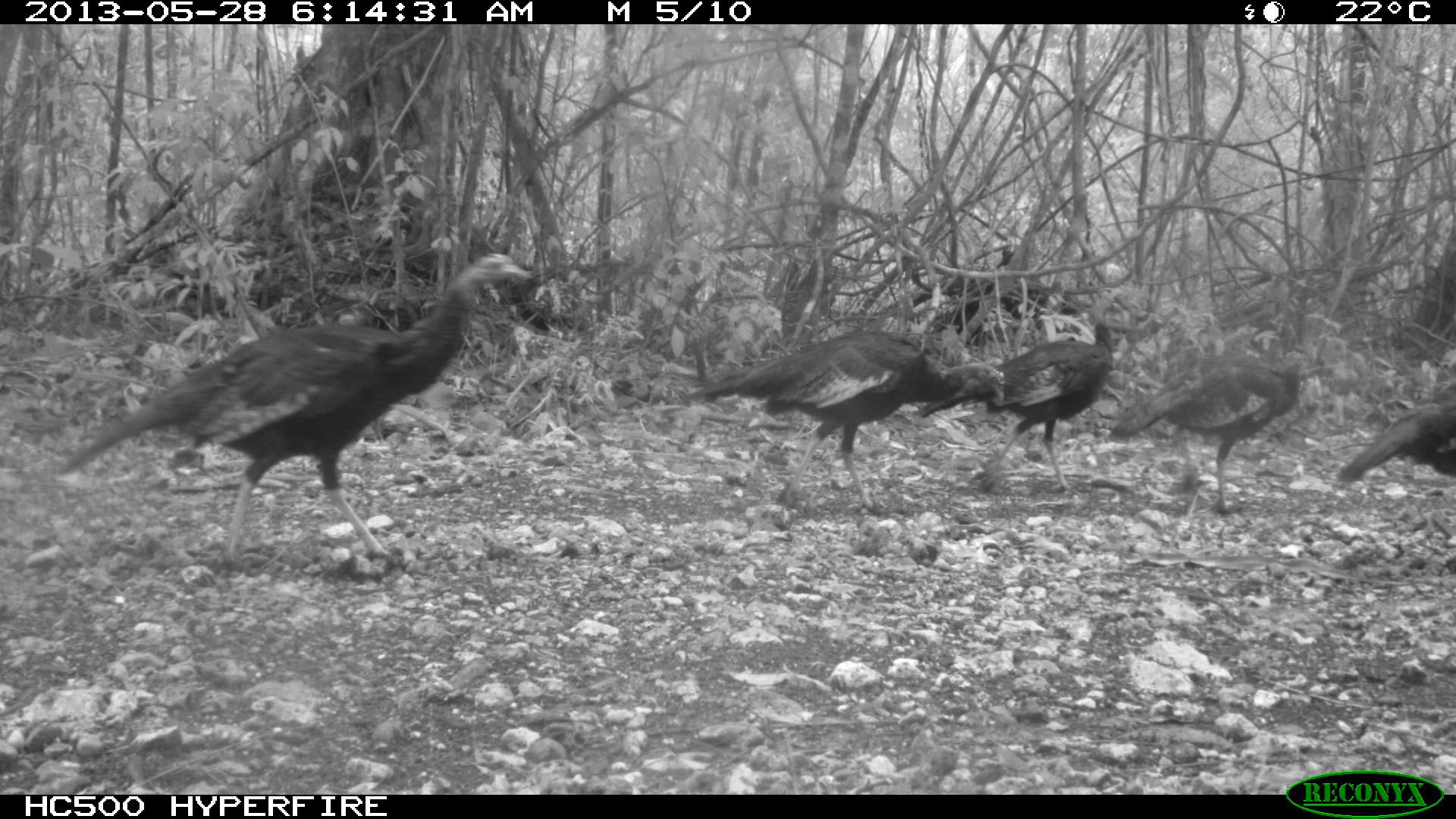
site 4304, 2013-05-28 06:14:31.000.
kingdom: Animalia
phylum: Chordata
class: Aves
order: Galliformes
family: Phasianidae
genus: Meleagris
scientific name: Meleagris ocellata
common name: ocellated turkey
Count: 6.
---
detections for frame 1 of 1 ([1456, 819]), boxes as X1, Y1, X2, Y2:
meleagris ocellata: 56, 249, 530, 567; 688, 327, 1008, 523; 1105, 345, 1335, 515; 915, 321, 1127, 496; 1336, 384, 1456, 491